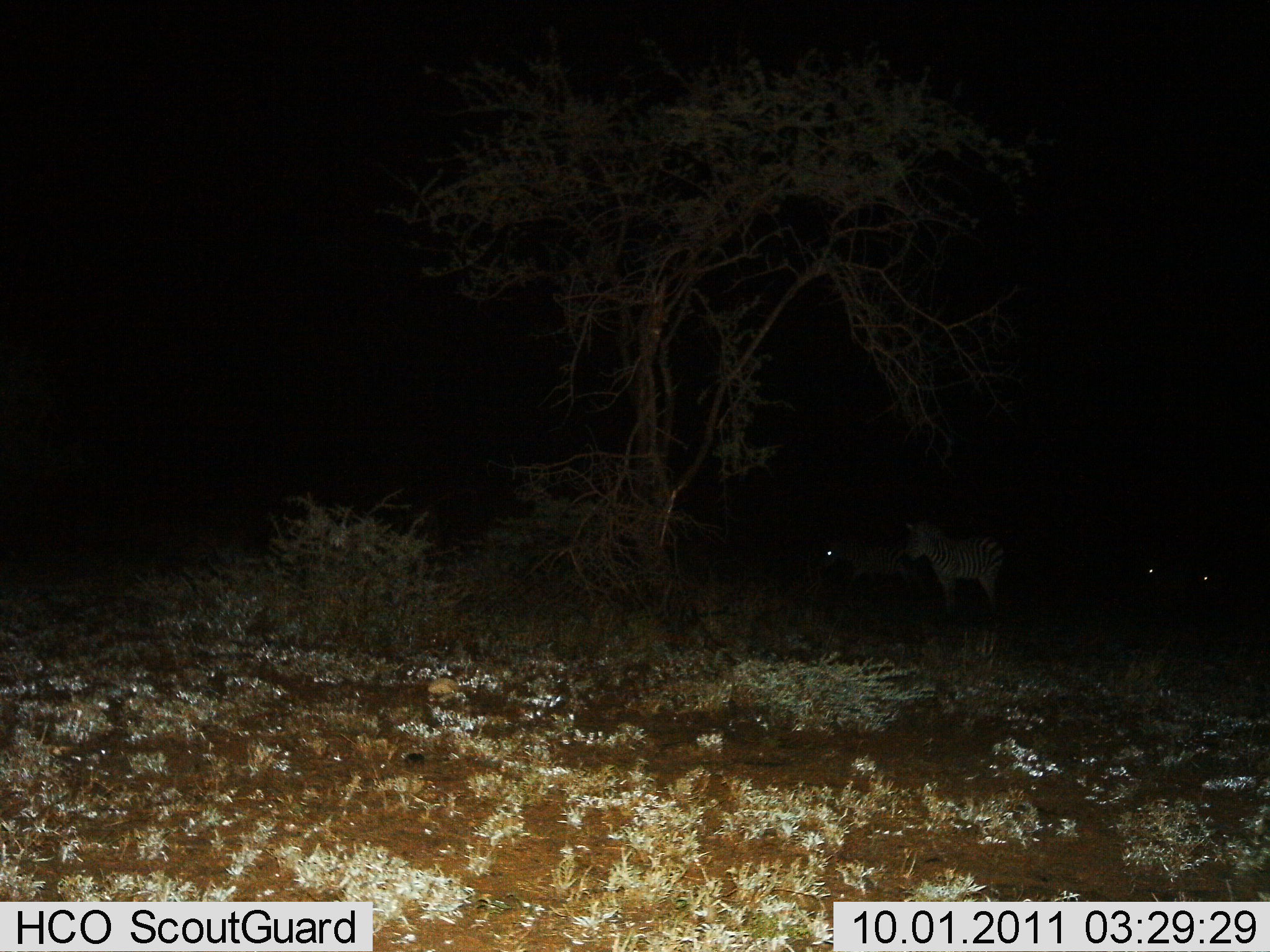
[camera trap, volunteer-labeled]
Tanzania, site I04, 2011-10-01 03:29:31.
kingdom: Animalia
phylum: Chordata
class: Mammalia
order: Perissodactyla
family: Equidae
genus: Equus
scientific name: Equus quagga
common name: plains zebra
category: zebra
Zebra (plains zebra) (Equus quagga), count 4. Behavior (volunteer vote fractions): standing 92%, resting 0%, moving 8%, interacting 0%. Young present (vote fraction): 0%. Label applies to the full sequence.